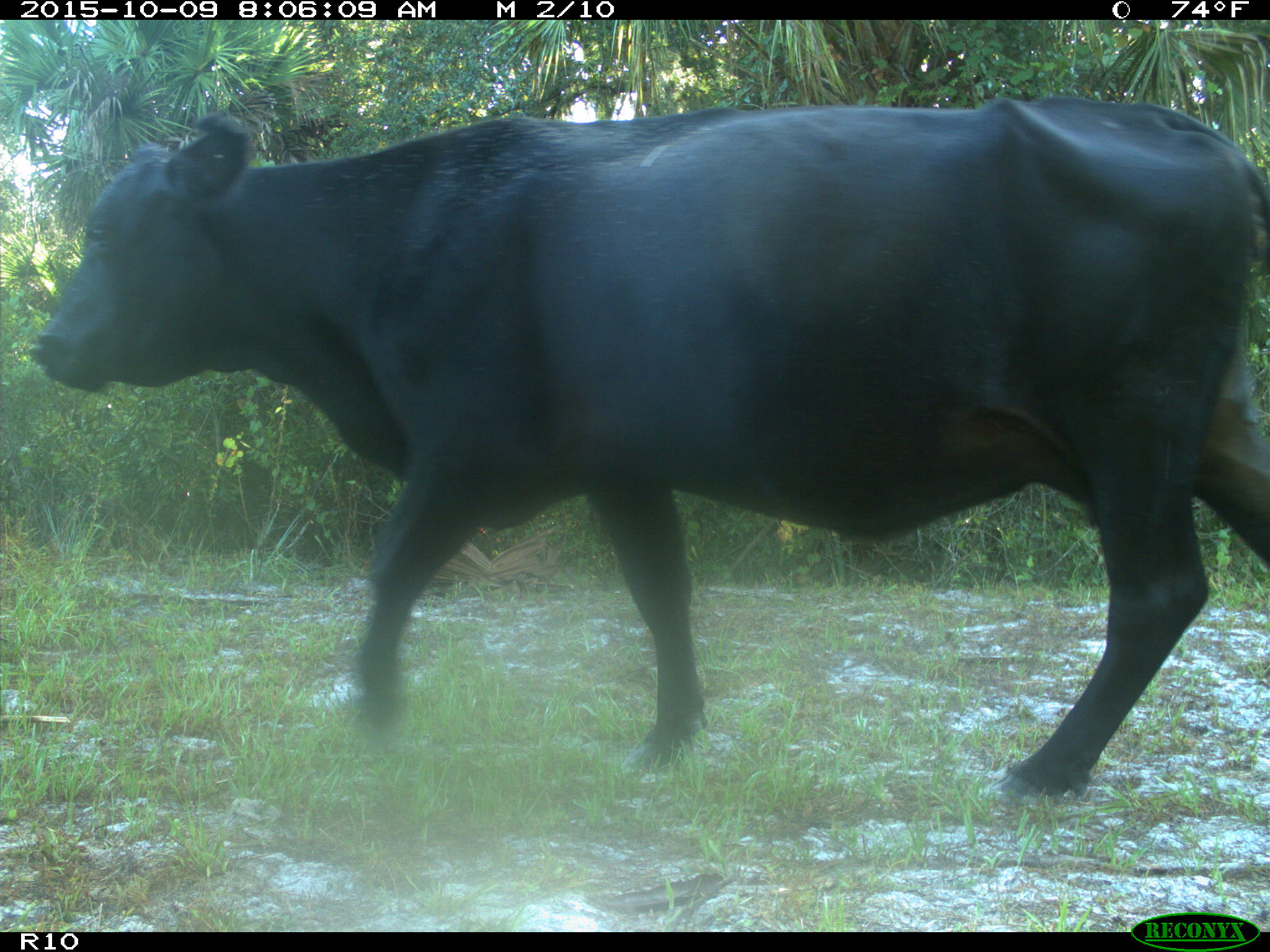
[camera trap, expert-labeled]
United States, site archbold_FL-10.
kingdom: Animalia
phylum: Chordata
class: Mammalia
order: Artiodactyla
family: Bovidae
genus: Bos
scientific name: Bos taurus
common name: domestic cow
Bos taurus (domestic cow).